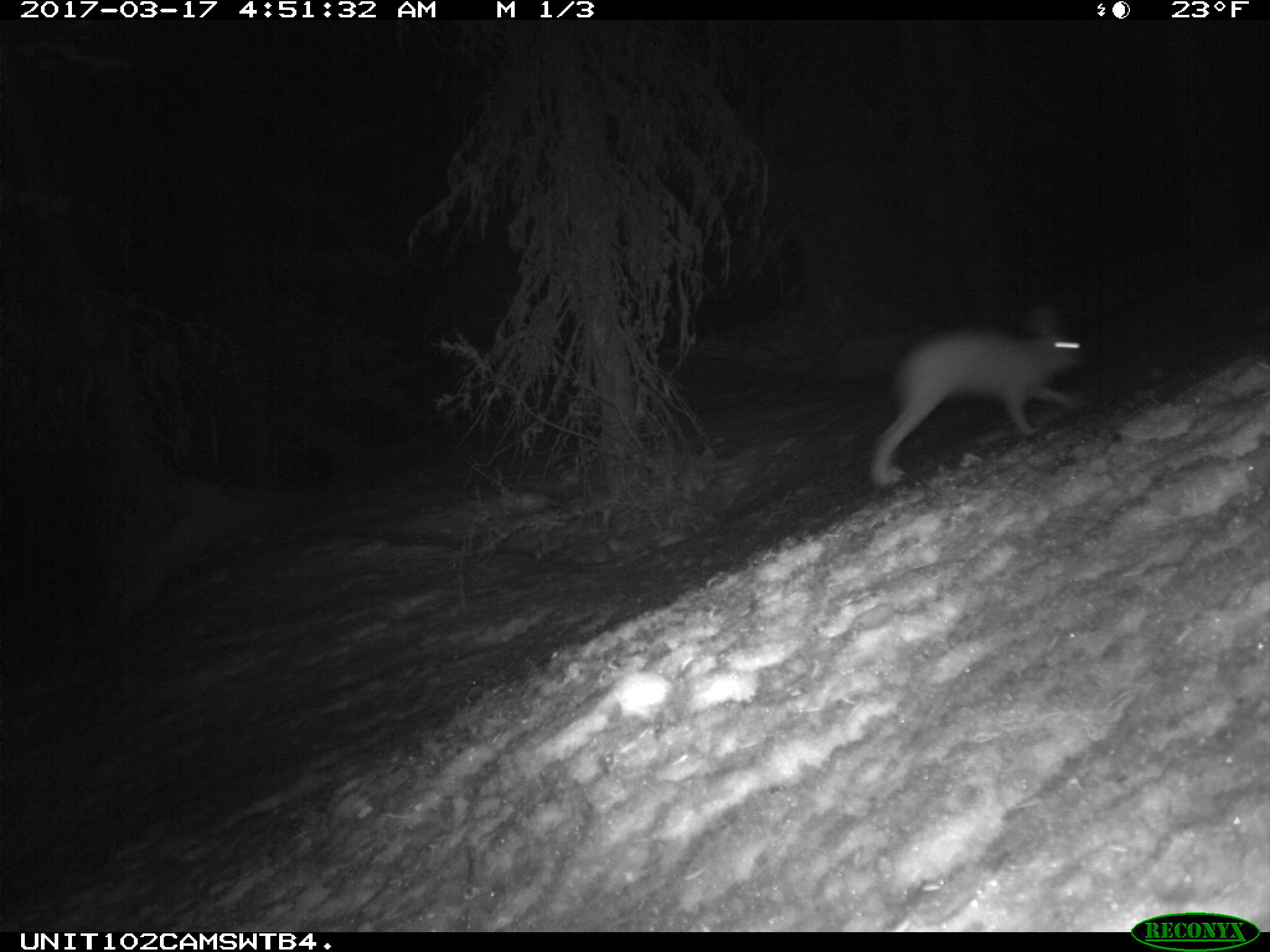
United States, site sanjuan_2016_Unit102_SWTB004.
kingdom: Animalia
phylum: Chordata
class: Mammalia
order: Lagomorpha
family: Leporidae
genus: Lepus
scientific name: Lepus americanus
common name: snowshoe hare